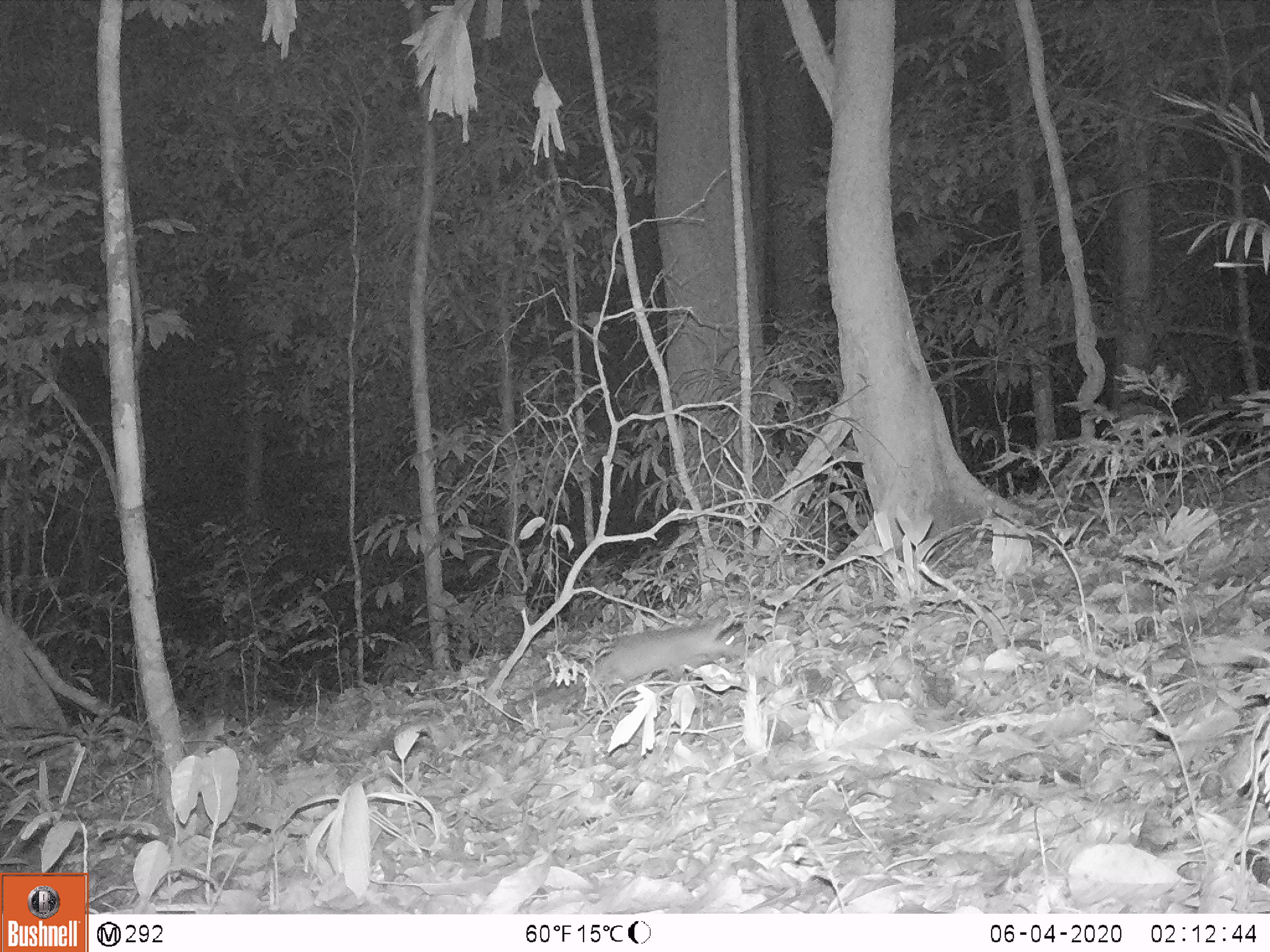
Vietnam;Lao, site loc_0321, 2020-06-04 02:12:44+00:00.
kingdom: Animalia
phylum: Chordata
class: Mammalia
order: Carnivora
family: Mustelidae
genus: Melogale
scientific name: Melogale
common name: ferret badger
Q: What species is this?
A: Ferret badger (Melogale).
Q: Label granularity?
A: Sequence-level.